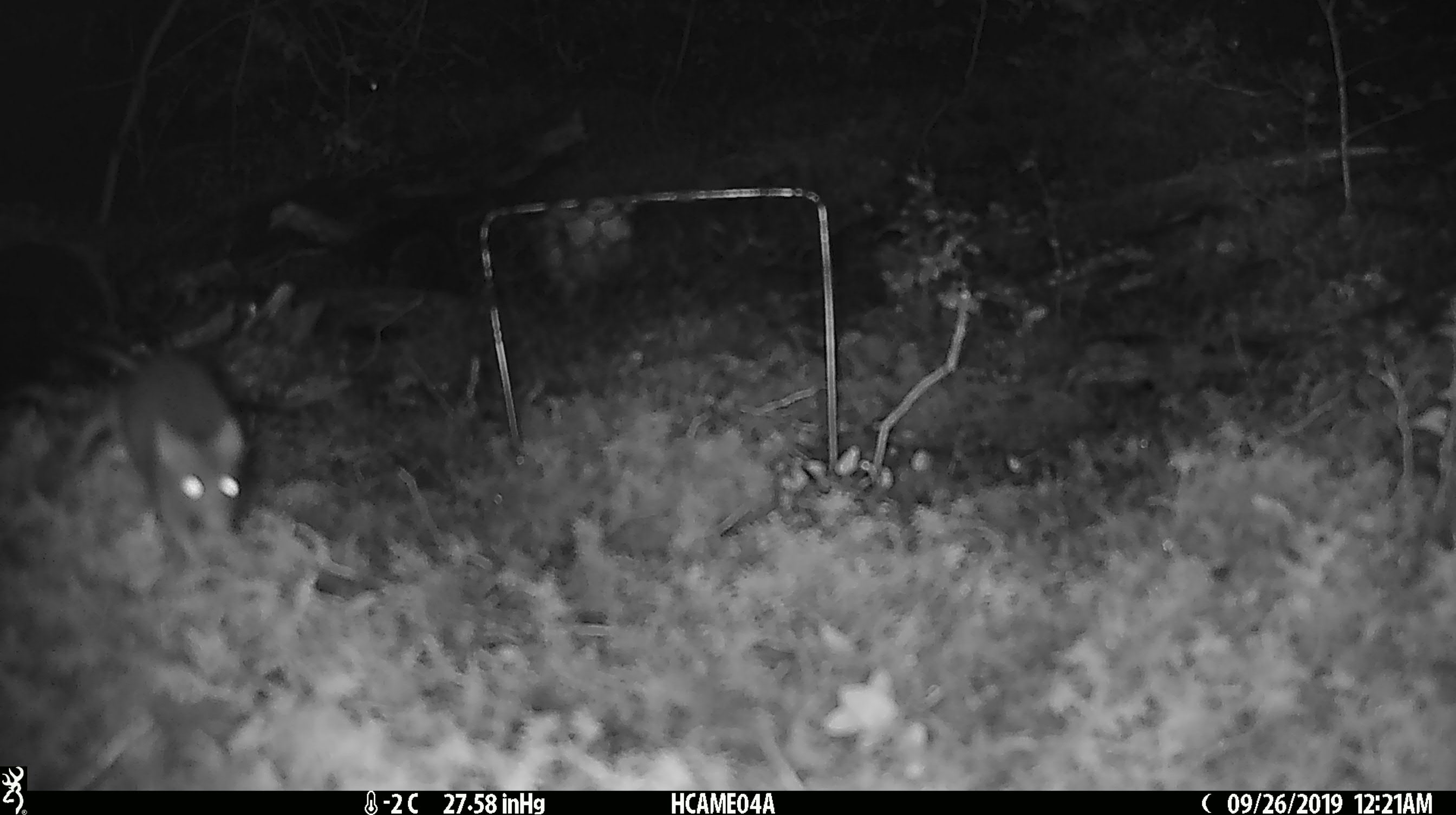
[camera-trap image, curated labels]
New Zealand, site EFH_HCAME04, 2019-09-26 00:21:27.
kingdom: Animalia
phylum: Chordata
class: Mammalia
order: Rodentia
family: Muridae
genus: Mus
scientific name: Mus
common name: mouse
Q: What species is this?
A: Mouse (Mus).